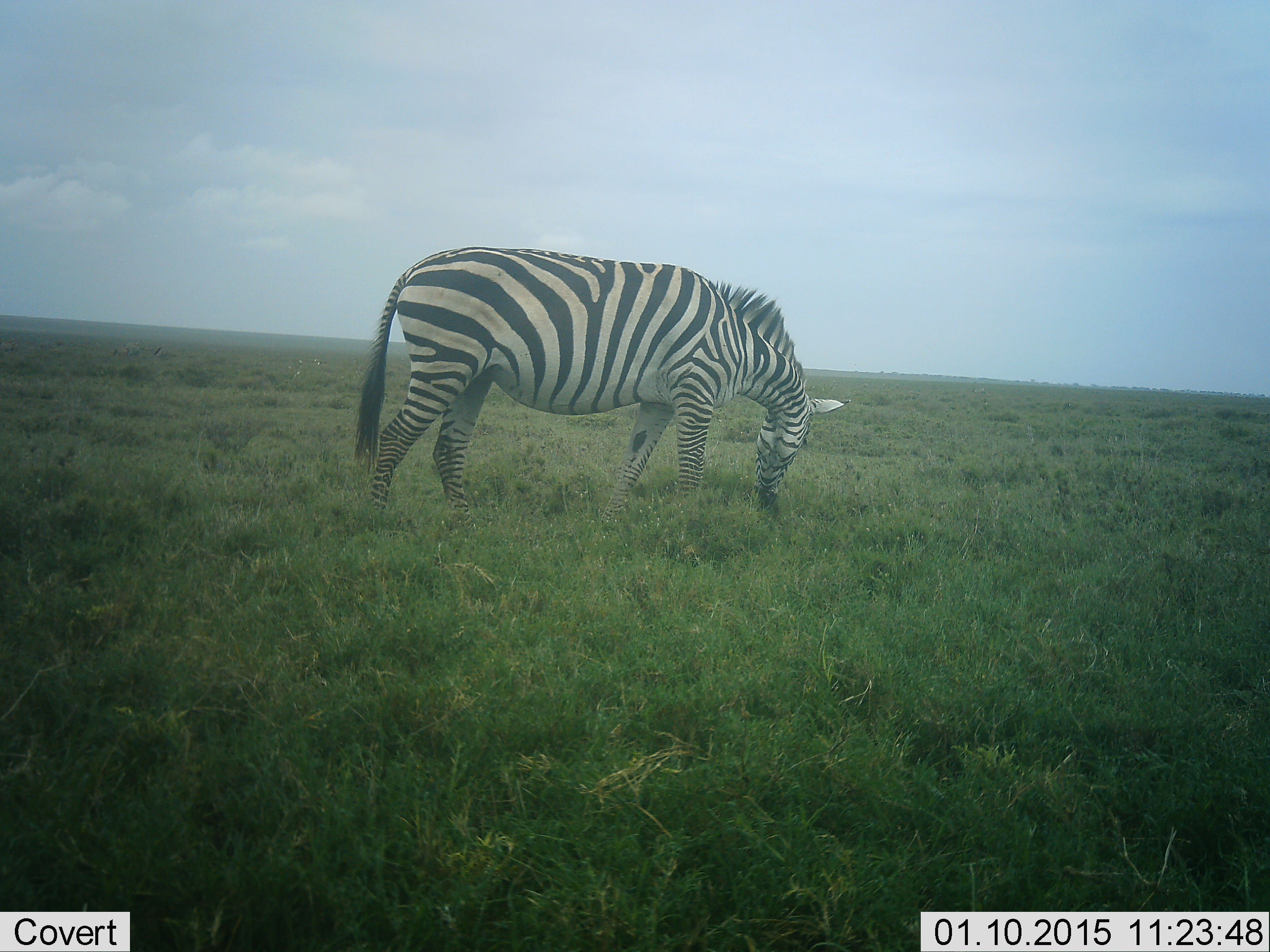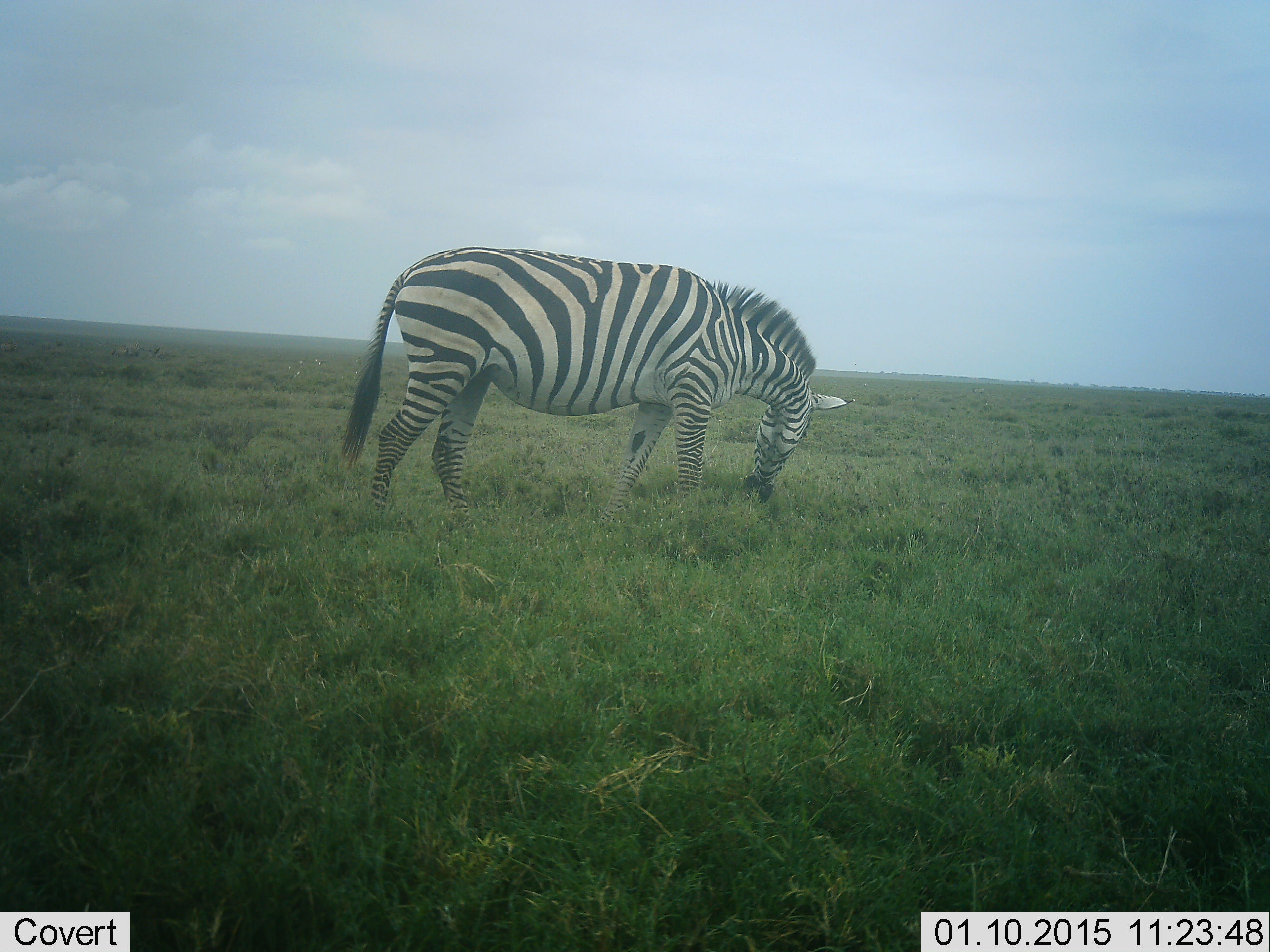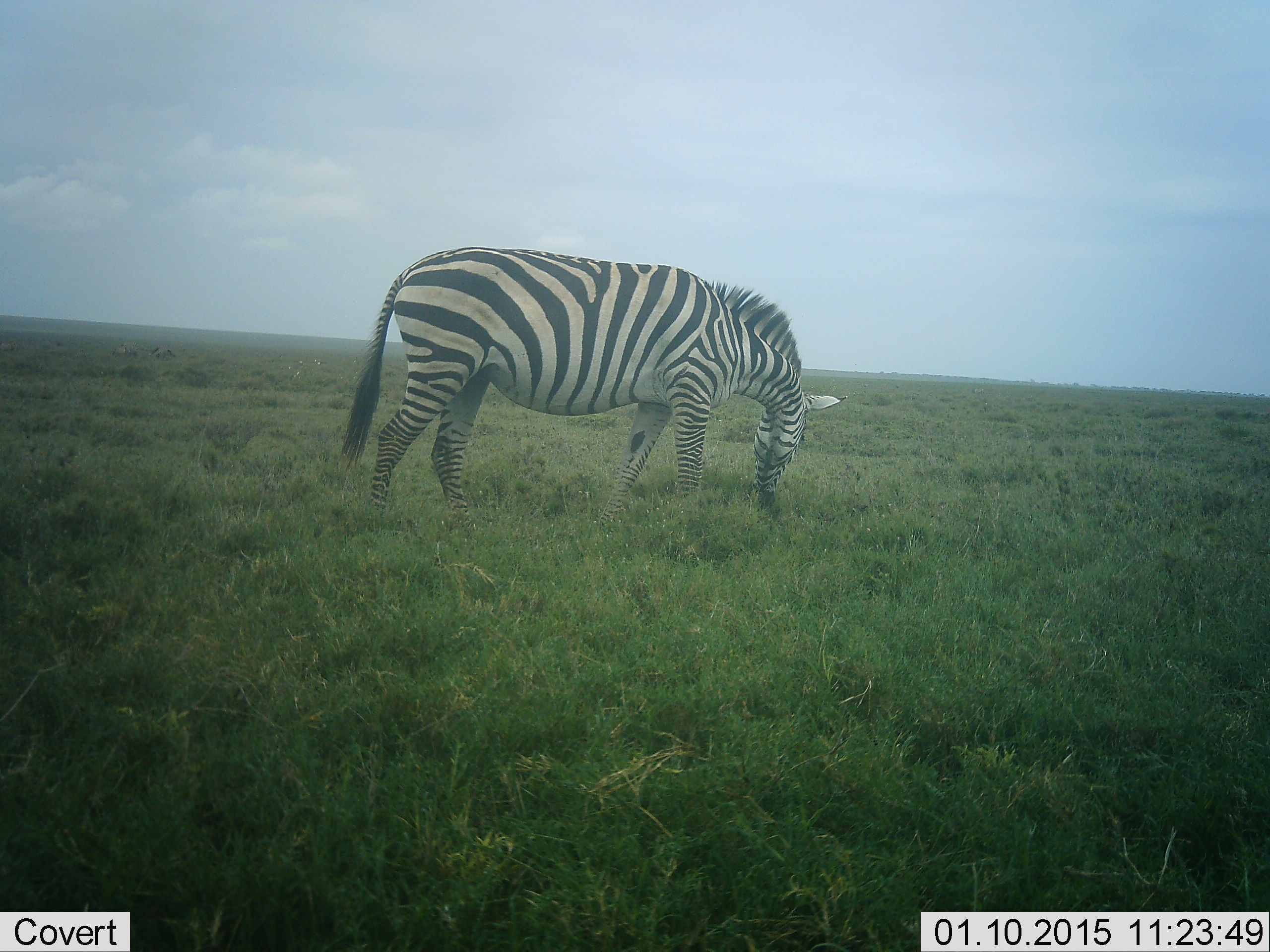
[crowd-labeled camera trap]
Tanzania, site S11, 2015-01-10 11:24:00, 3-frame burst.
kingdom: Animalia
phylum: Chordata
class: Mammalia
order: Perissodactyla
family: Equidae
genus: Equus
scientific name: Equus quagga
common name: plains zebra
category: zebra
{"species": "zebra (plains zebra) (Equus quagga)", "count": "1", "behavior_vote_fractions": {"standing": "10%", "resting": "0%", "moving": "0%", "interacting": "0%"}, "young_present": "0%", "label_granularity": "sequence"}